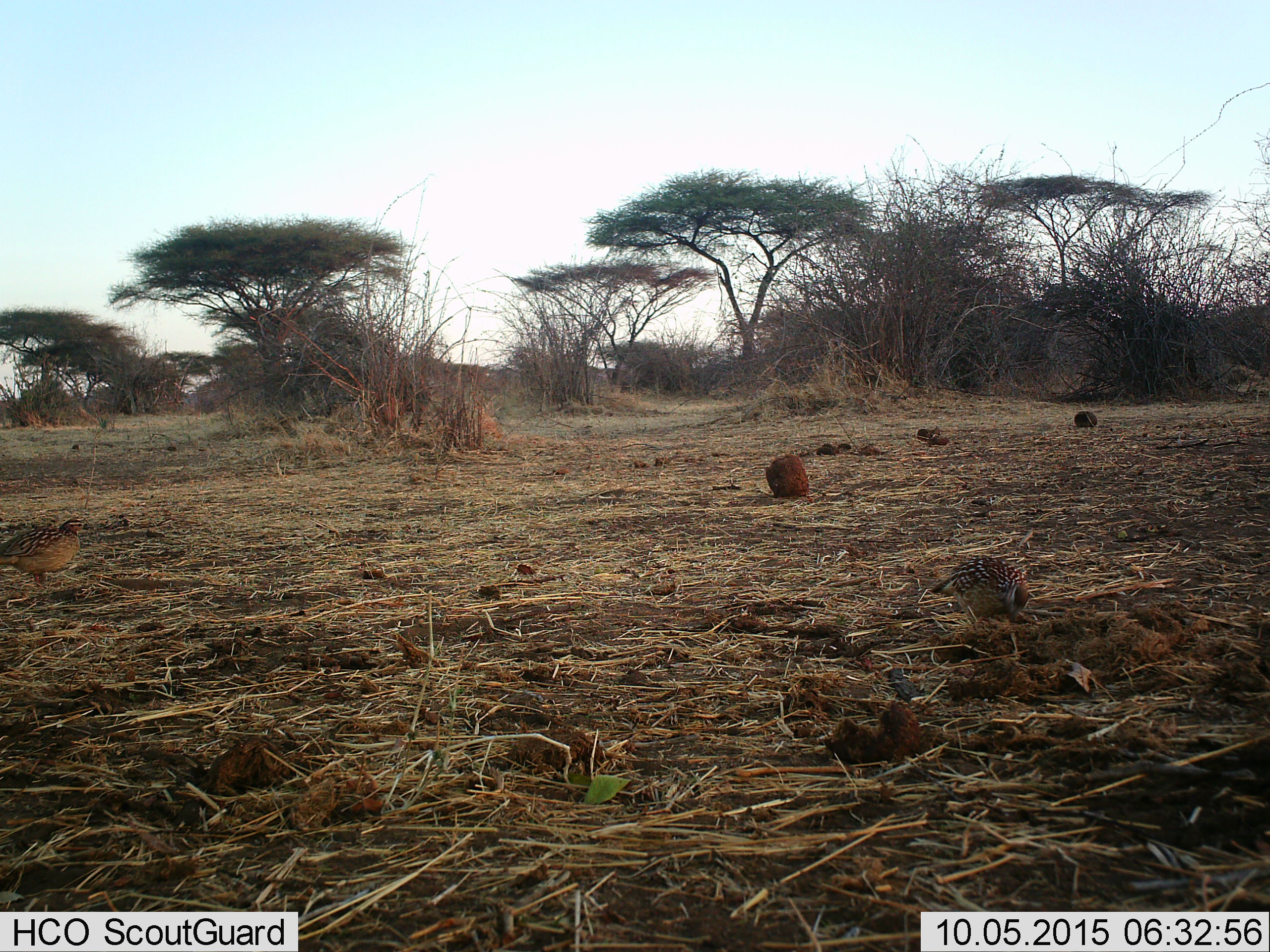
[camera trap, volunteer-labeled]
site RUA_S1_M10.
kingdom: Animalia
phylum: Chordata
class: Aves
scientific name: Aves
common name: bird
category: birdother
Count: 2.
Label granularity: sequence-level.